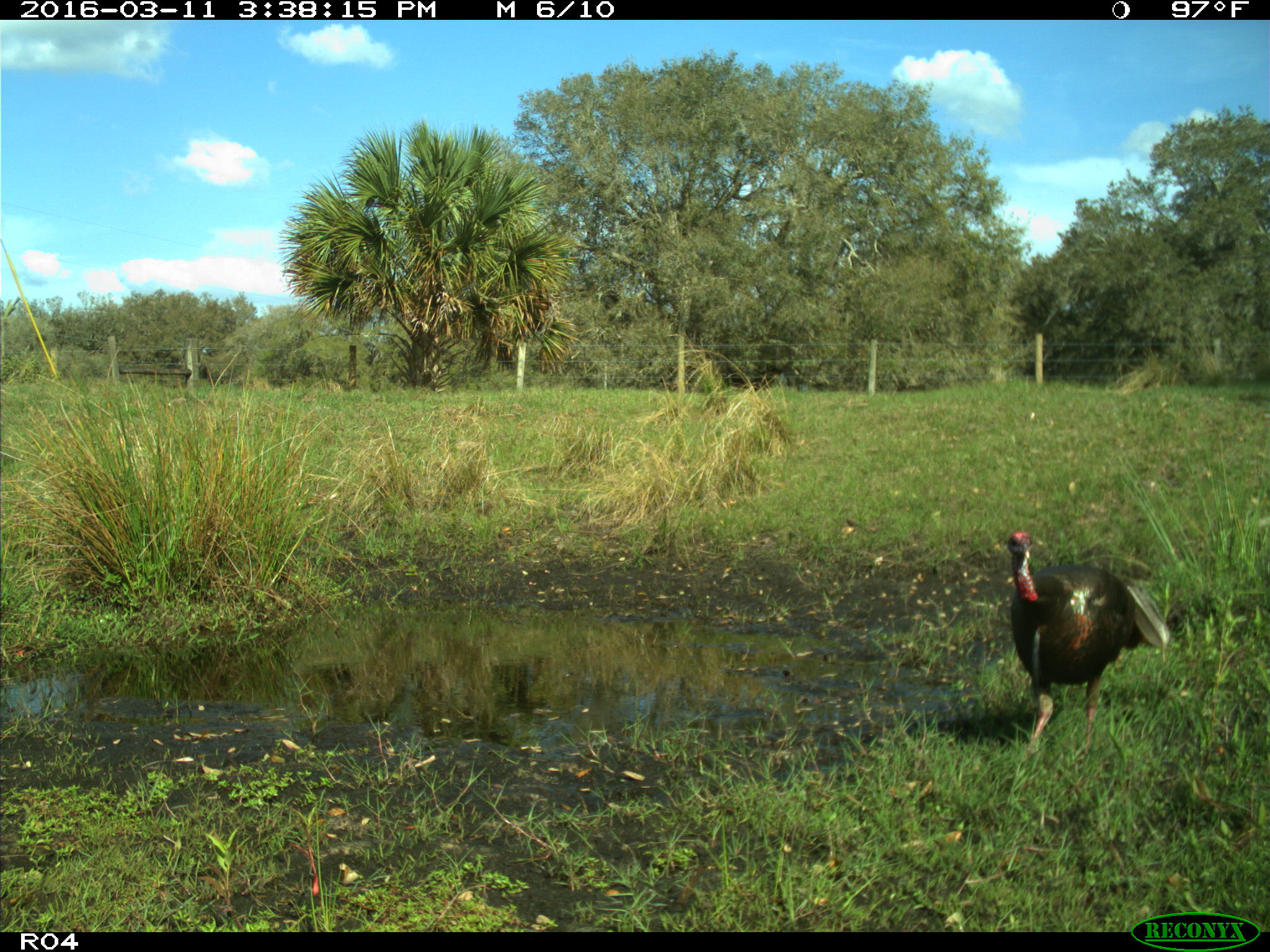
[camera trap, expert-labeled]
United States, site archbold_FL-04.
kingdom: Animalia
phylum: Chordata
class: Aves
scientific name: Aves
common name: birds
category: unidentified bird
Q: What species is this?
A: Unidentified bird (birds) (Aves).